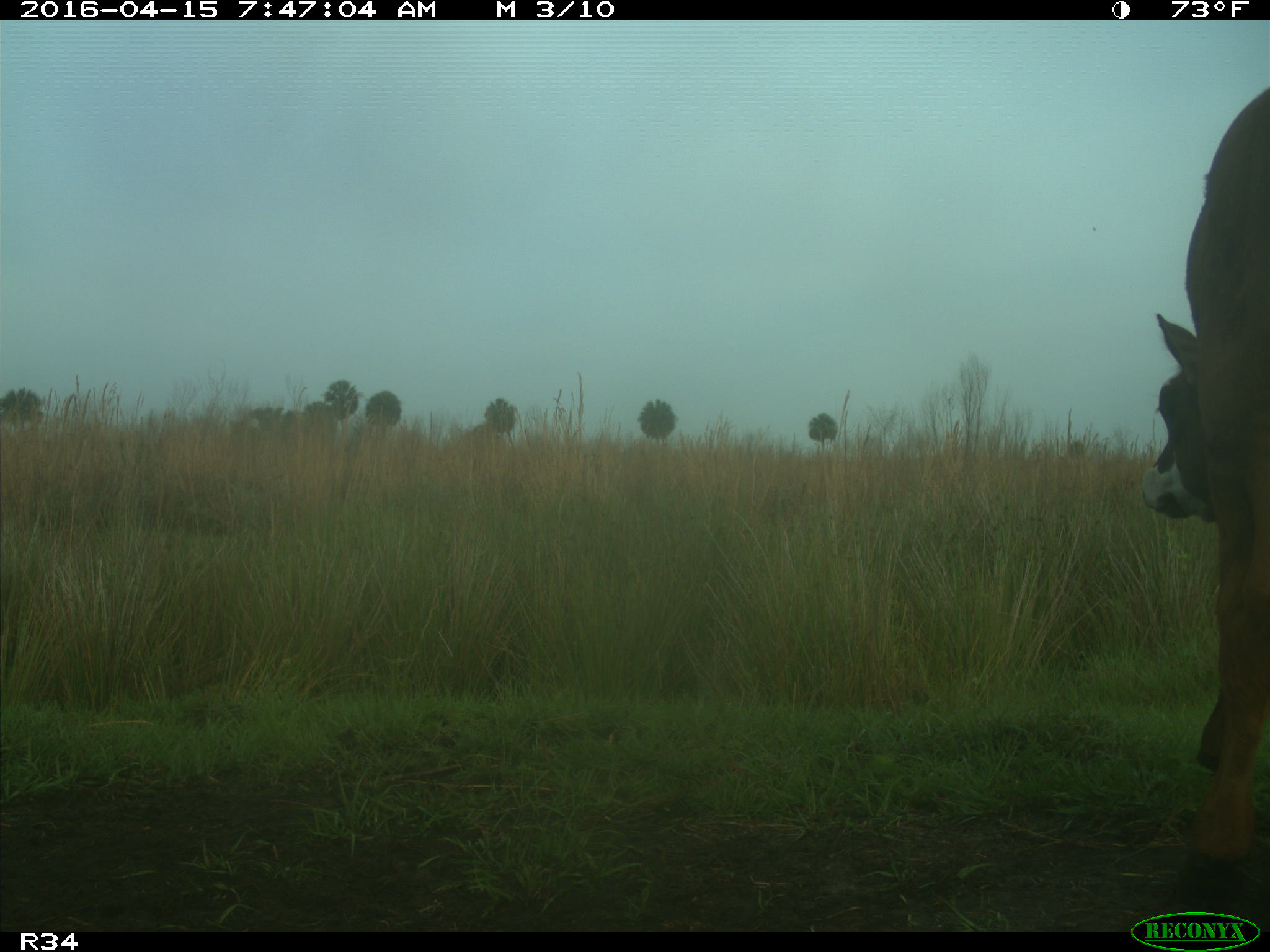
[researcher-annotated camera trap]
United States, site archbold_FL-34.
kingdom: Animalia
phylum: Chordata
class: Mammalia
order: Artiodactyla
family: Bovidae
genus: Bos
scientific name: Bos taurus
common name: domestic cow